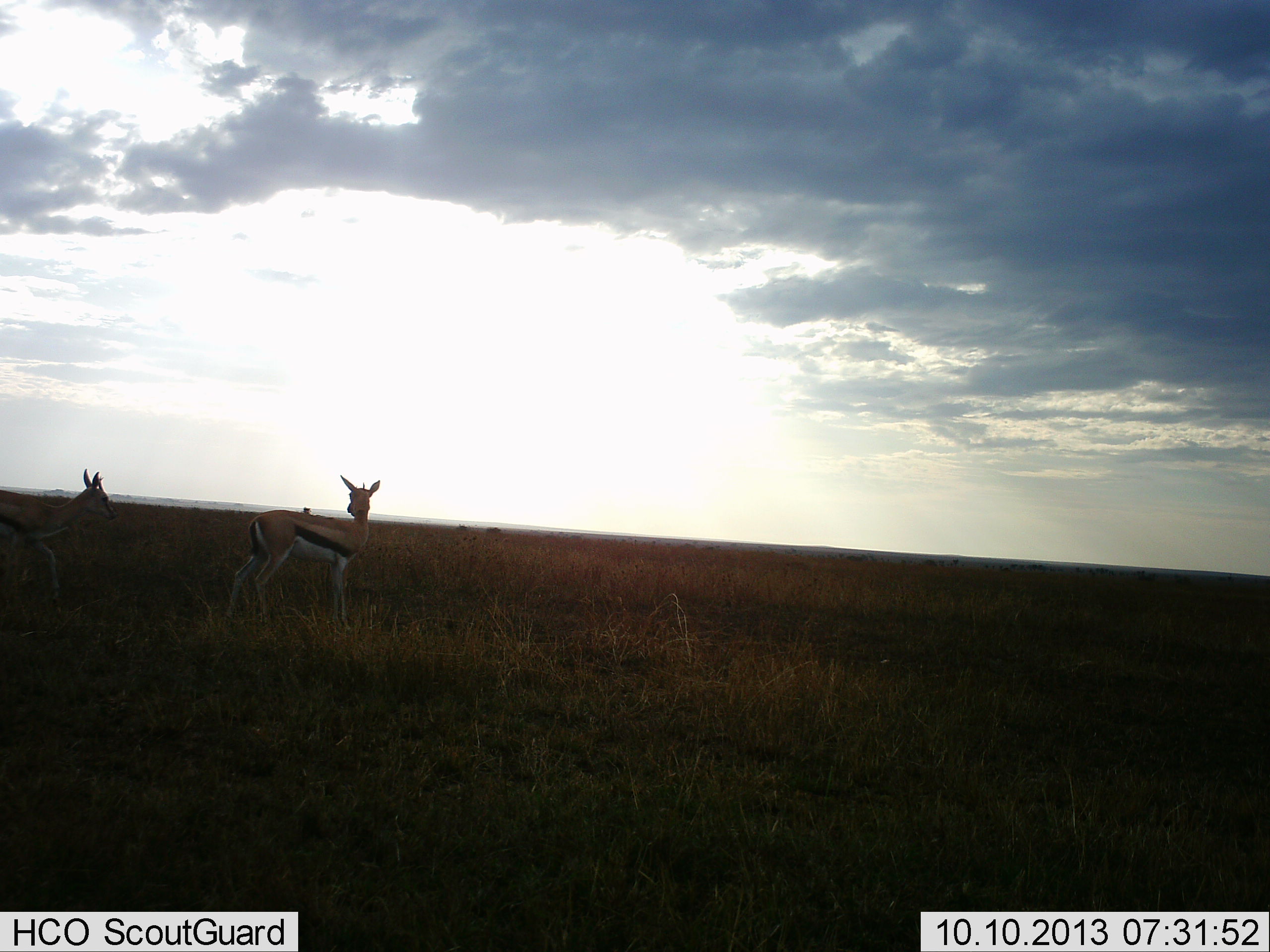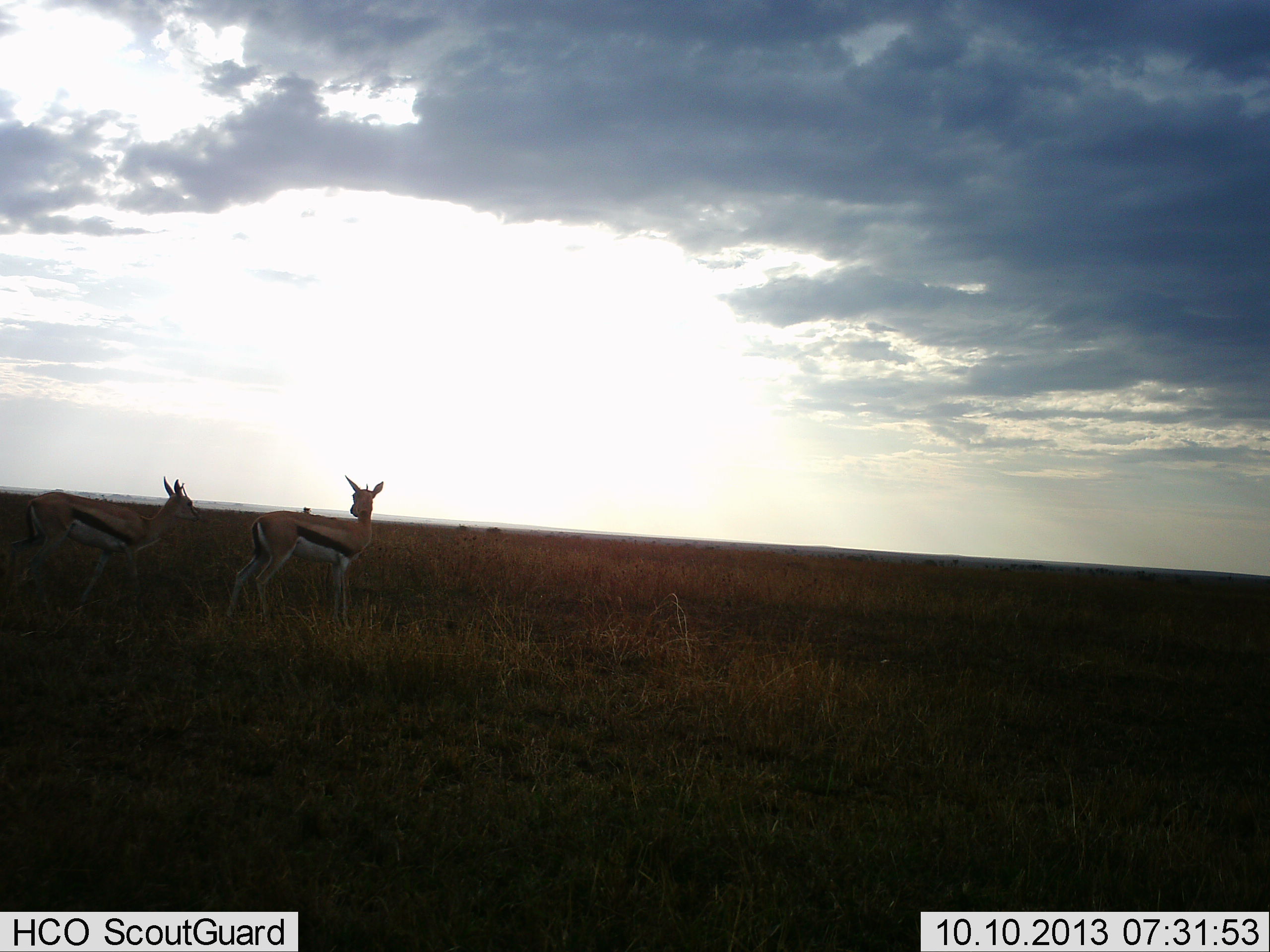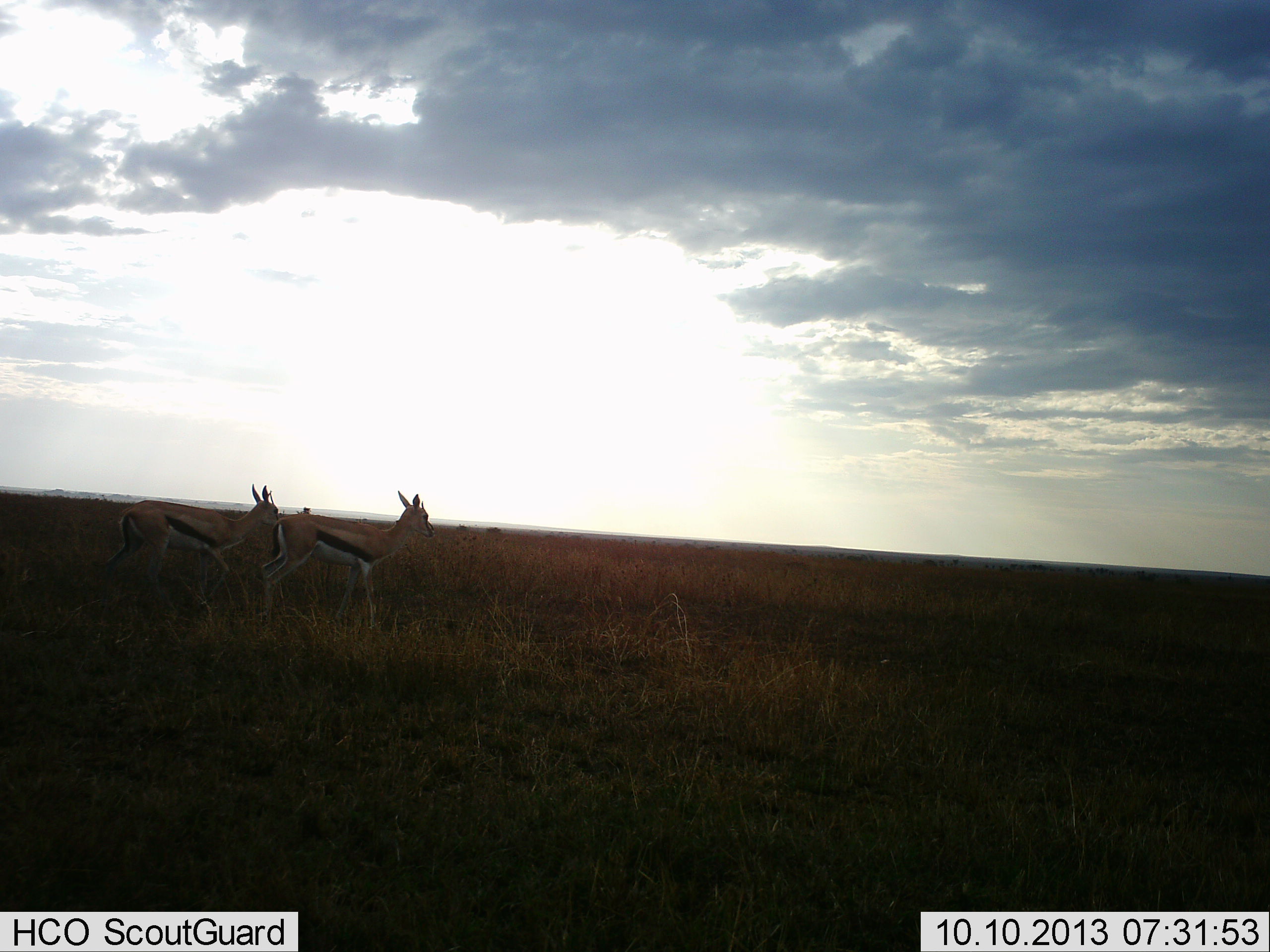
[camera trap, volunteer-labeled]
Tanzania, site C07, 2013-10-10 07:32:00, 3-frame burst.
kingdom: Animalia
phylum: Chordata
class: Mammalia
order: Artiodactyla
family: Bovidae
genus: Eudorcas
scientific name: Eudorcas thomsonii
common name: thomson's gazelle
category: gazellethomsons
Gazellethomsons (thomson's gazelle) (Eudorcas thomsonii), count 2. Behavior (volunteer vote fractions): standing 56%, resting 0%, moving 84%, interacting 8%. Young present (vote fraction): 0%. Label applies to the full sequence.